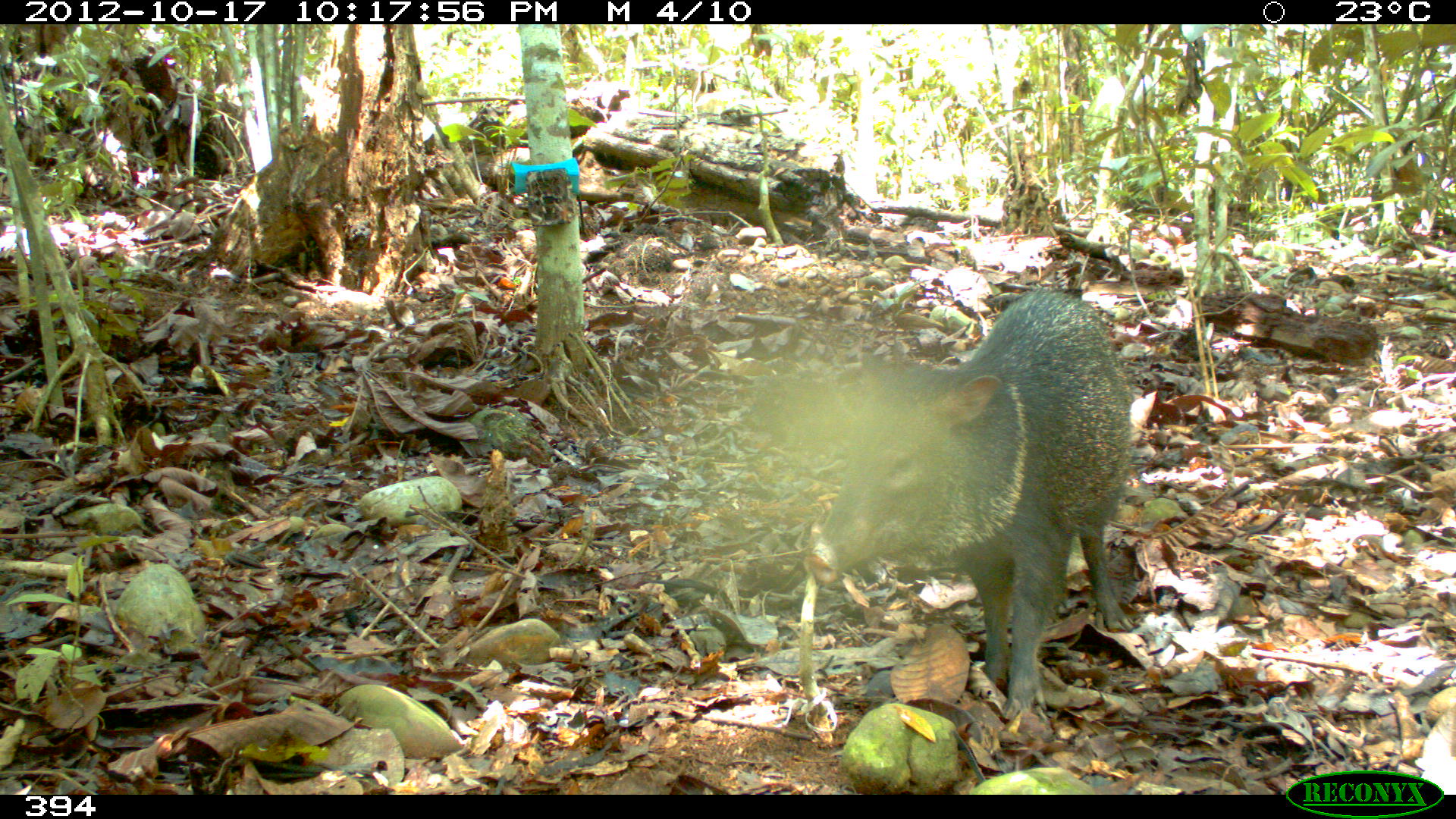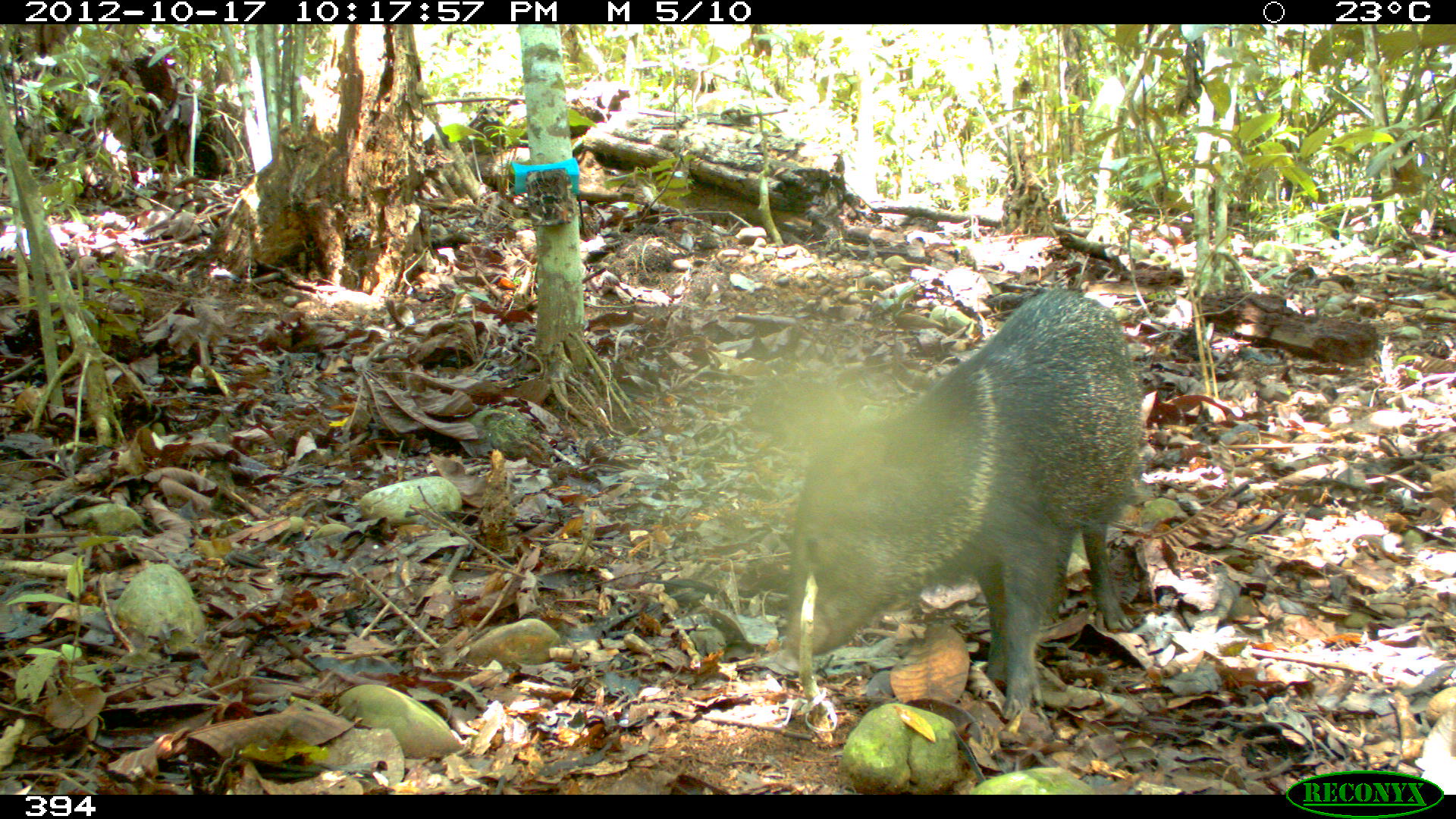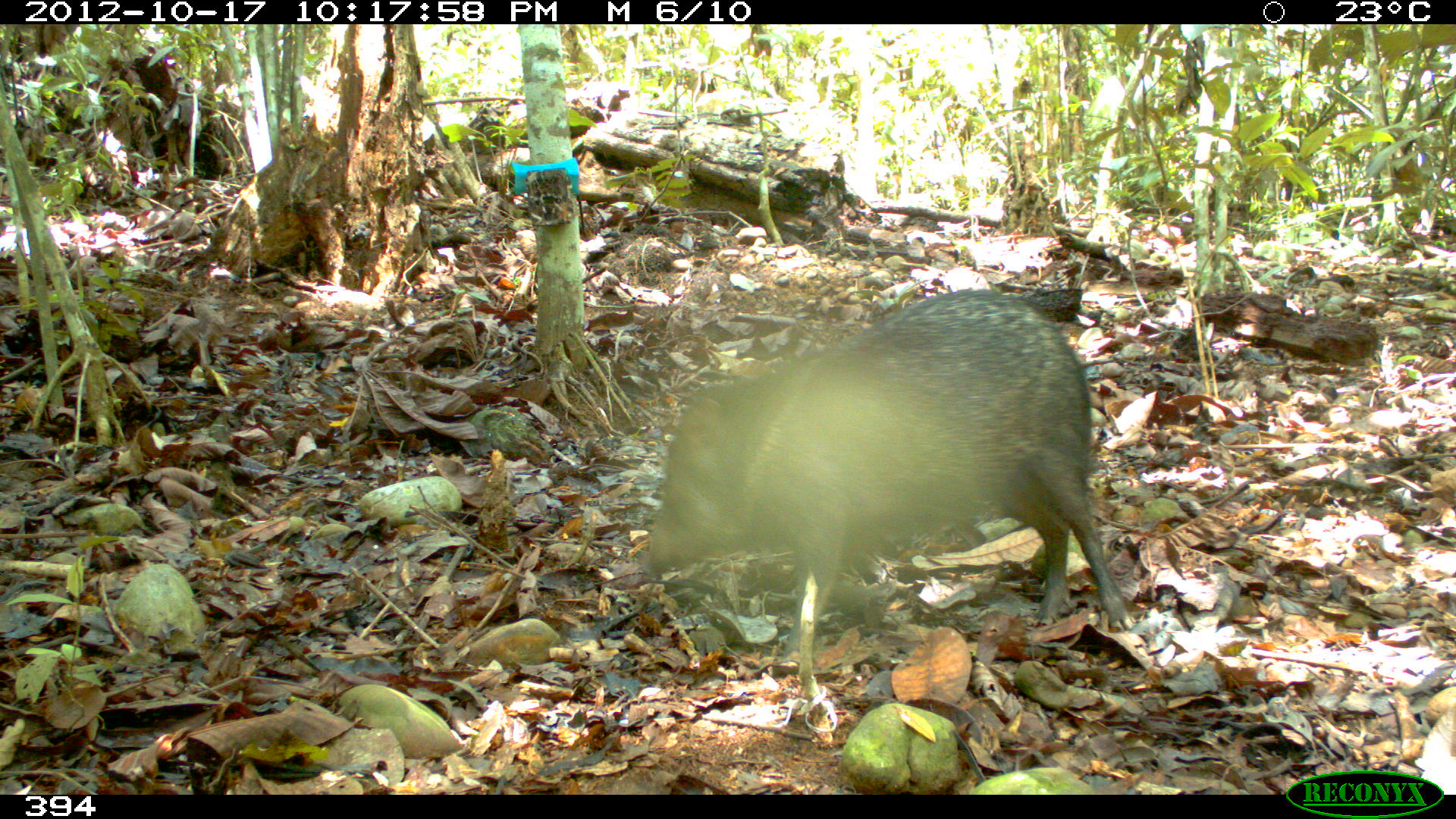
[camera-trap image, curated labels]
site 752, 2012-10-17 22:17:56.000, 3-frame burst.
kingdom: Animalia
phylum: Chordata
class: Mammalia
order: Artiodactyla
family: Tayassuidae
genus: Pecari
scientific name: Pecari tajacu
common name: collared peccary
Pecari tajacu (collared peccary).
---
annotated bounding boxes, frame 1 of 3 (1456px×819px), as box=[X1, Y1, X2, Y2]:
pecari tajacu: box=[804, 284, 1136, 719]